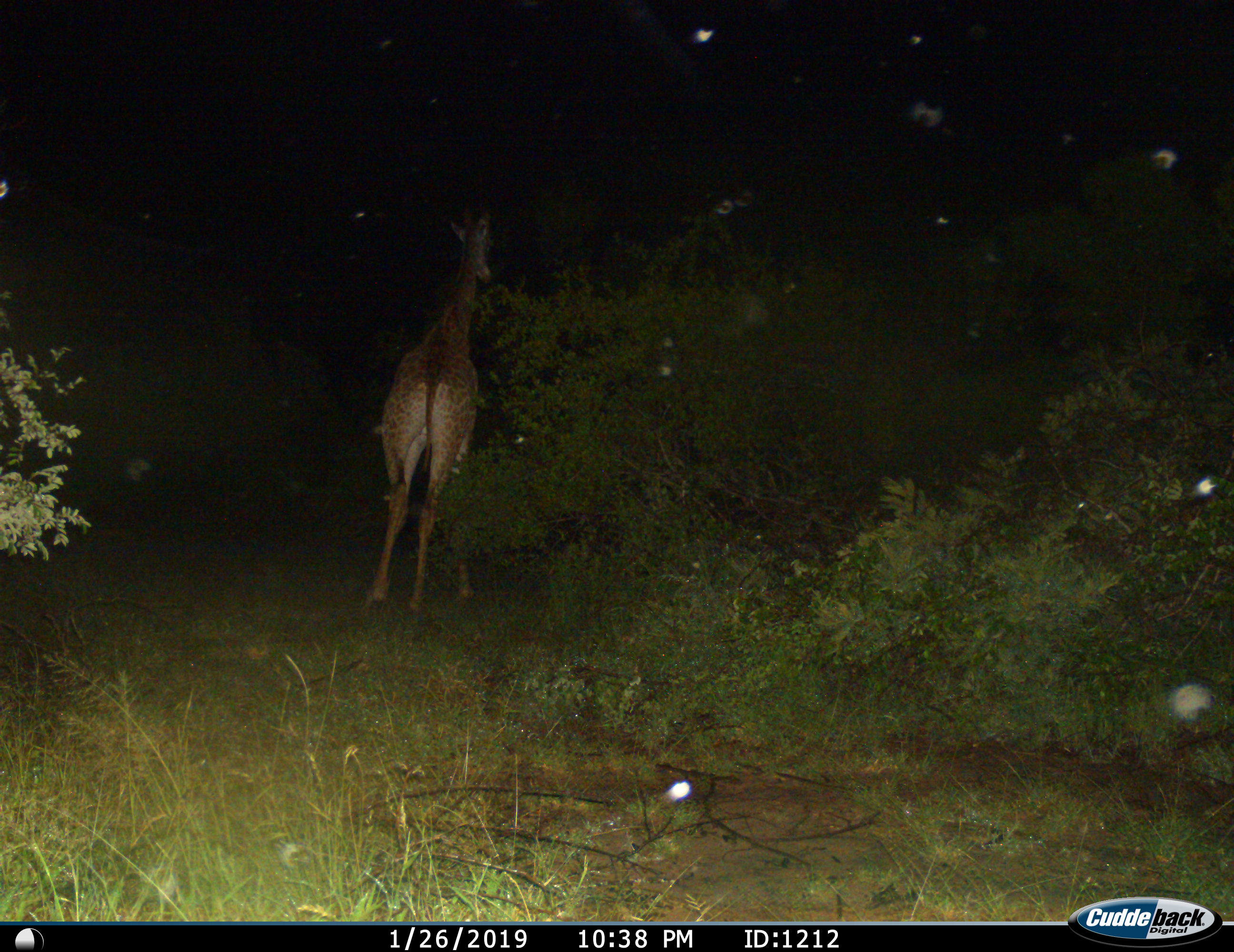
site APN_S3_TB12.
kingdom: Animalia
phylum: Chordata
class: Mammalia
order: Artiodactyla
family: Giraffidae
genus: Giraffa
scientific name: Giraffa camelopardalis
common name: giraffe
Giraffe (Giraffa camelopardalis), count 1. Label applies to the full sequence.